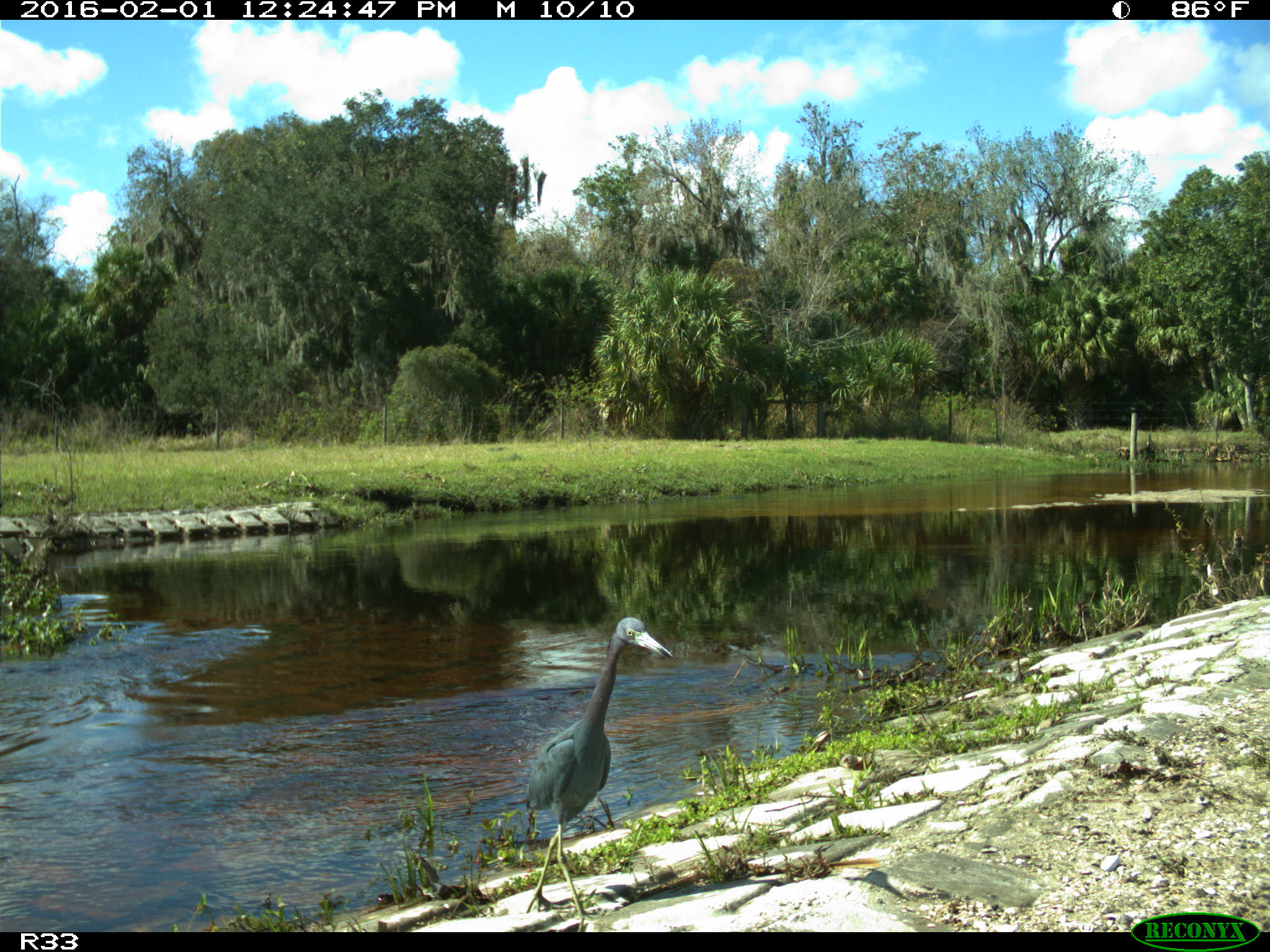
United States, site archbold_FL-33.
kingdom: Animalia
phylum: Chordata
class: Aves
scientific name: Aves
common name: birds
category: unidentified bird